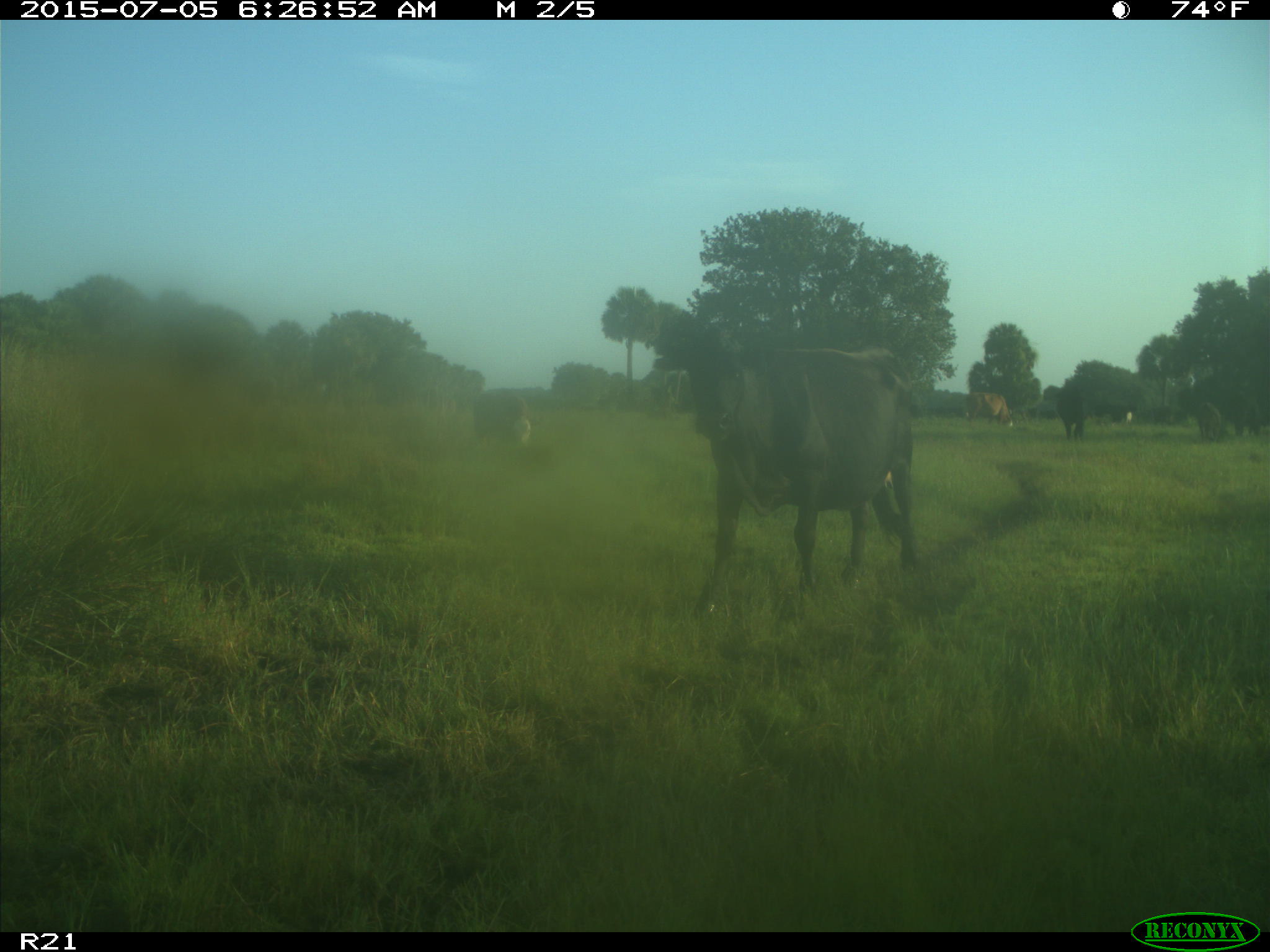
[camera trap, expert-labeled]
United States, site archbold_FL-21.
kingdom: Animalia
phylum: Chordata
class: Mammalia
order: Artiodactyla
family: Bovidae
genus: Bos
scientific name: Bos taurus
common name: domestic cow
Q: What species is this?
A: Bos taurus (domestic cow).